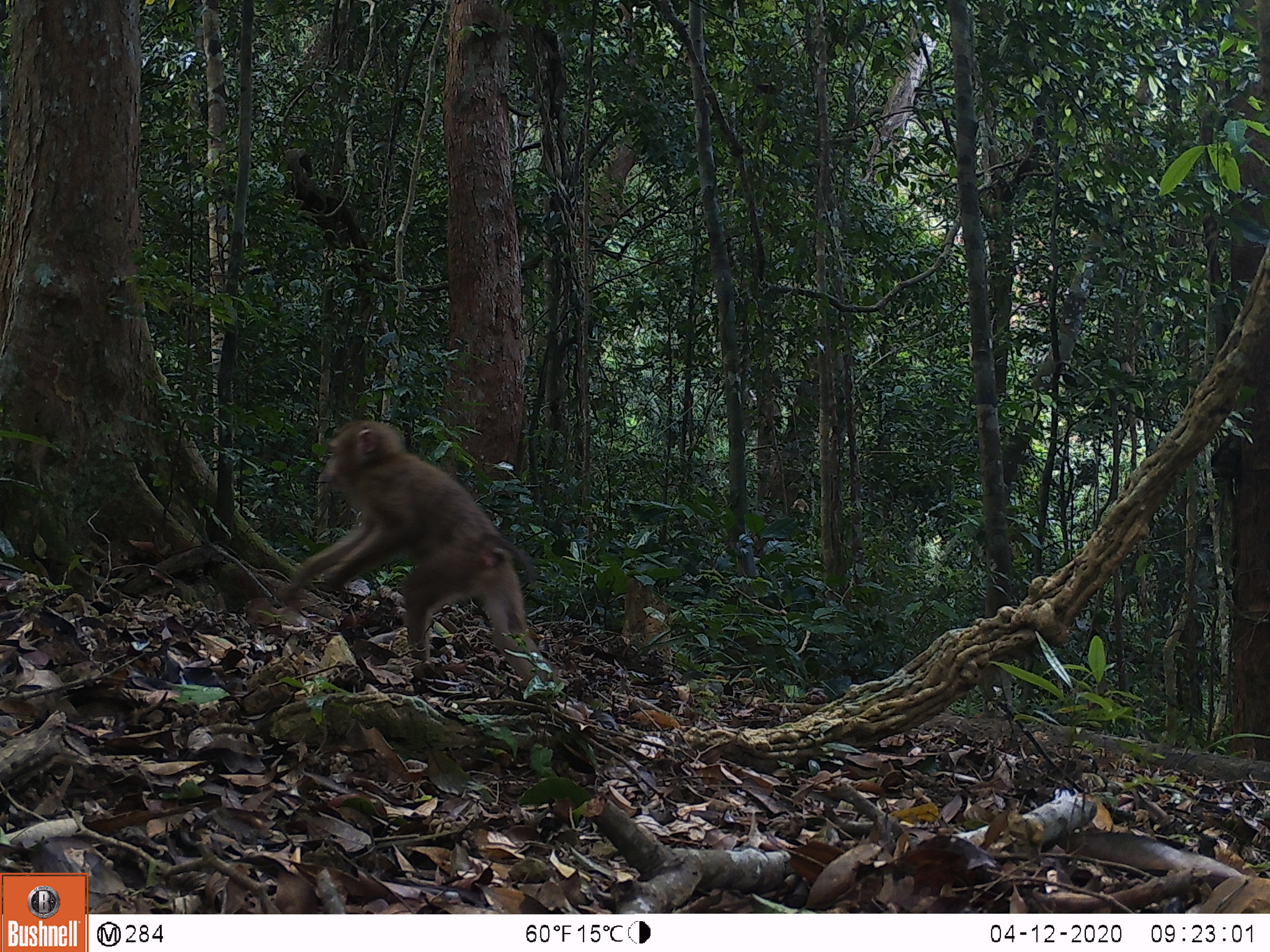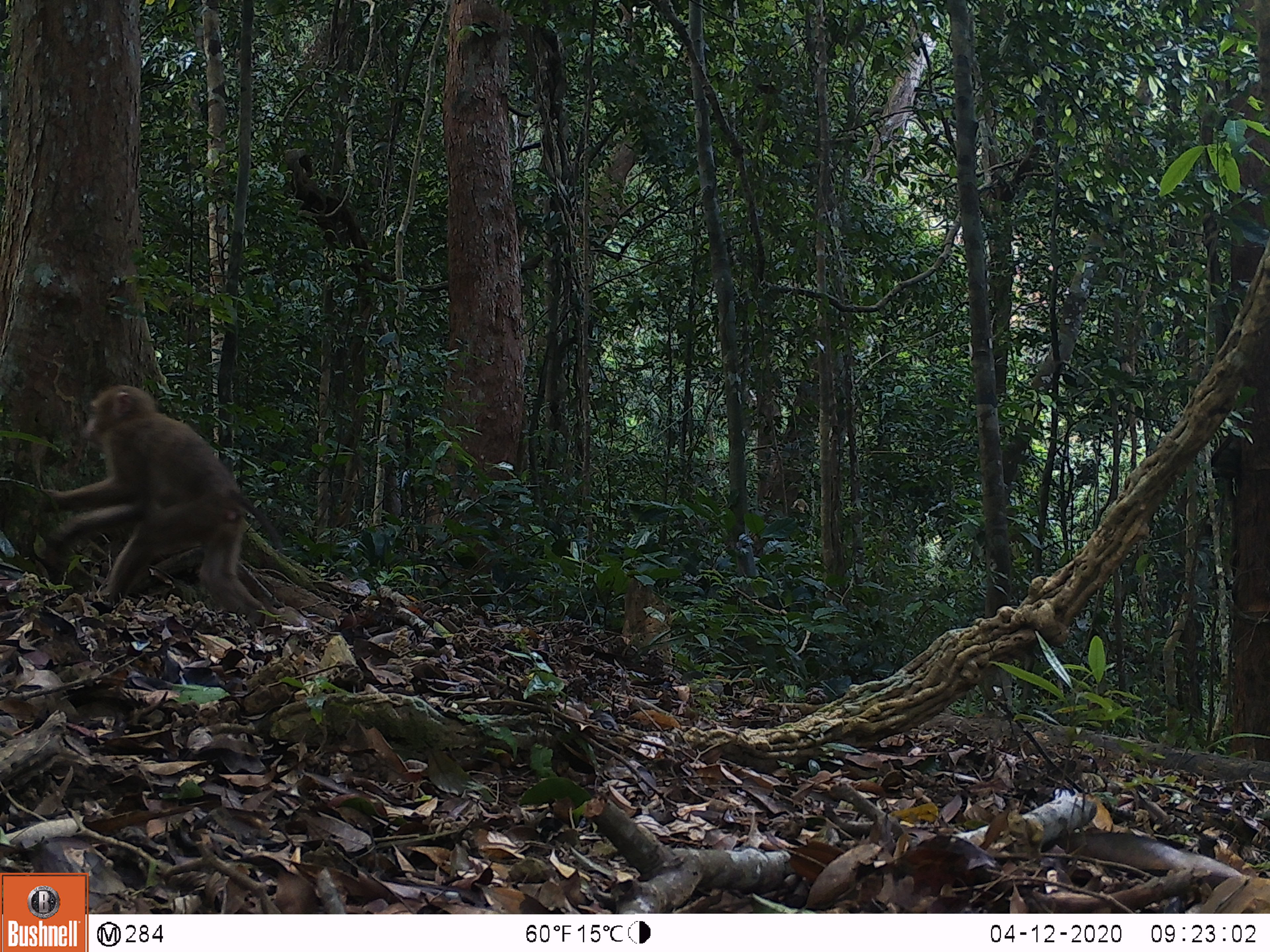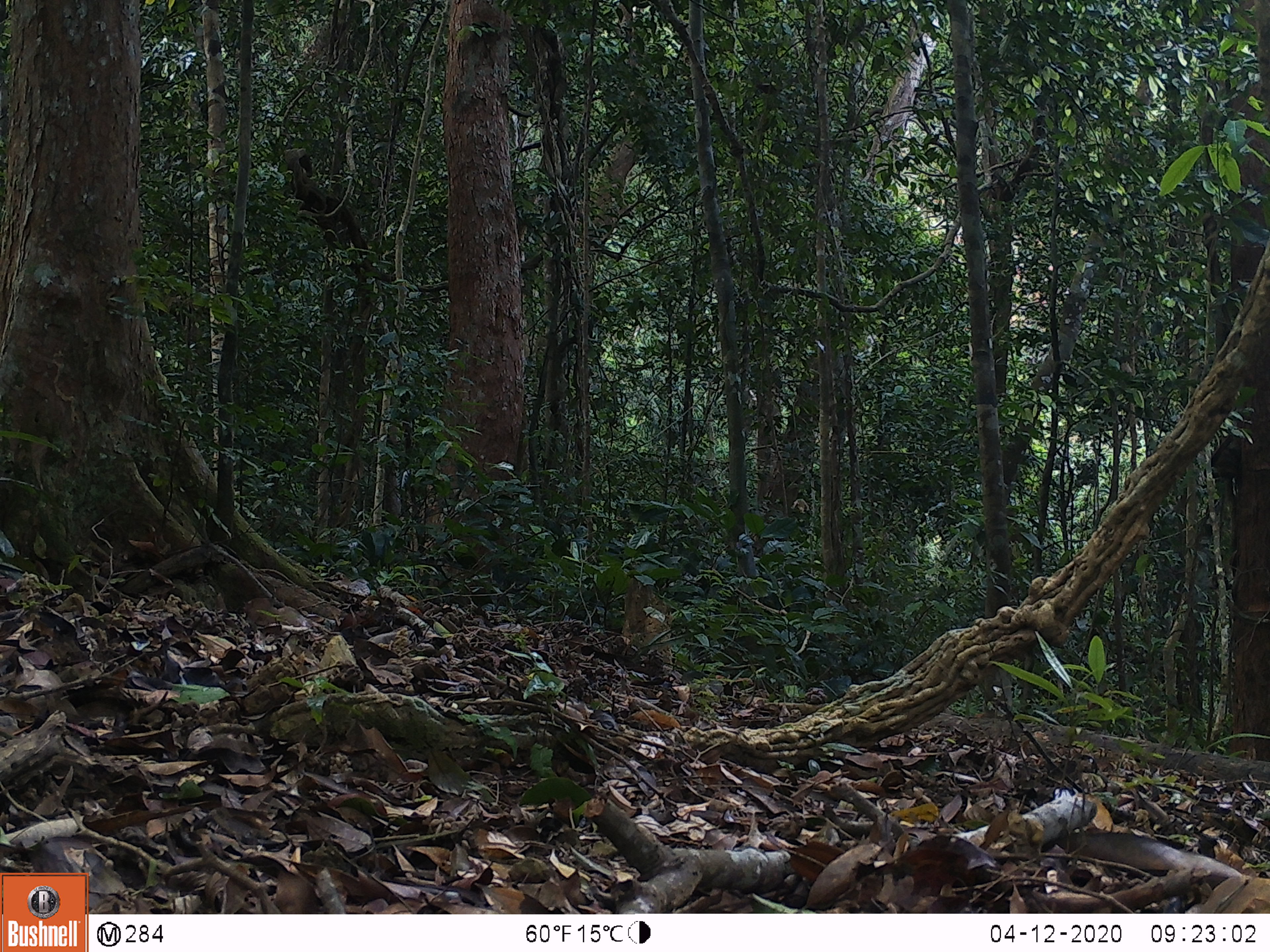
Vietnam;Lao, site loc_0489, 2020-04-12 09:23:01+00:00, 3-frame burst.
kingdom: Animalia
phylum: Chordata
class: Mammalia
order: Primates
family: Cercopithecidae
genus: Macaca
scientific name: Macaca nemestrina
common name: pig-tailed macaque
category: pig tailed macaque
Pig tailed macaque (pig-tailed macaque) (Macaca nemestrina). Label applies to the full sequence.